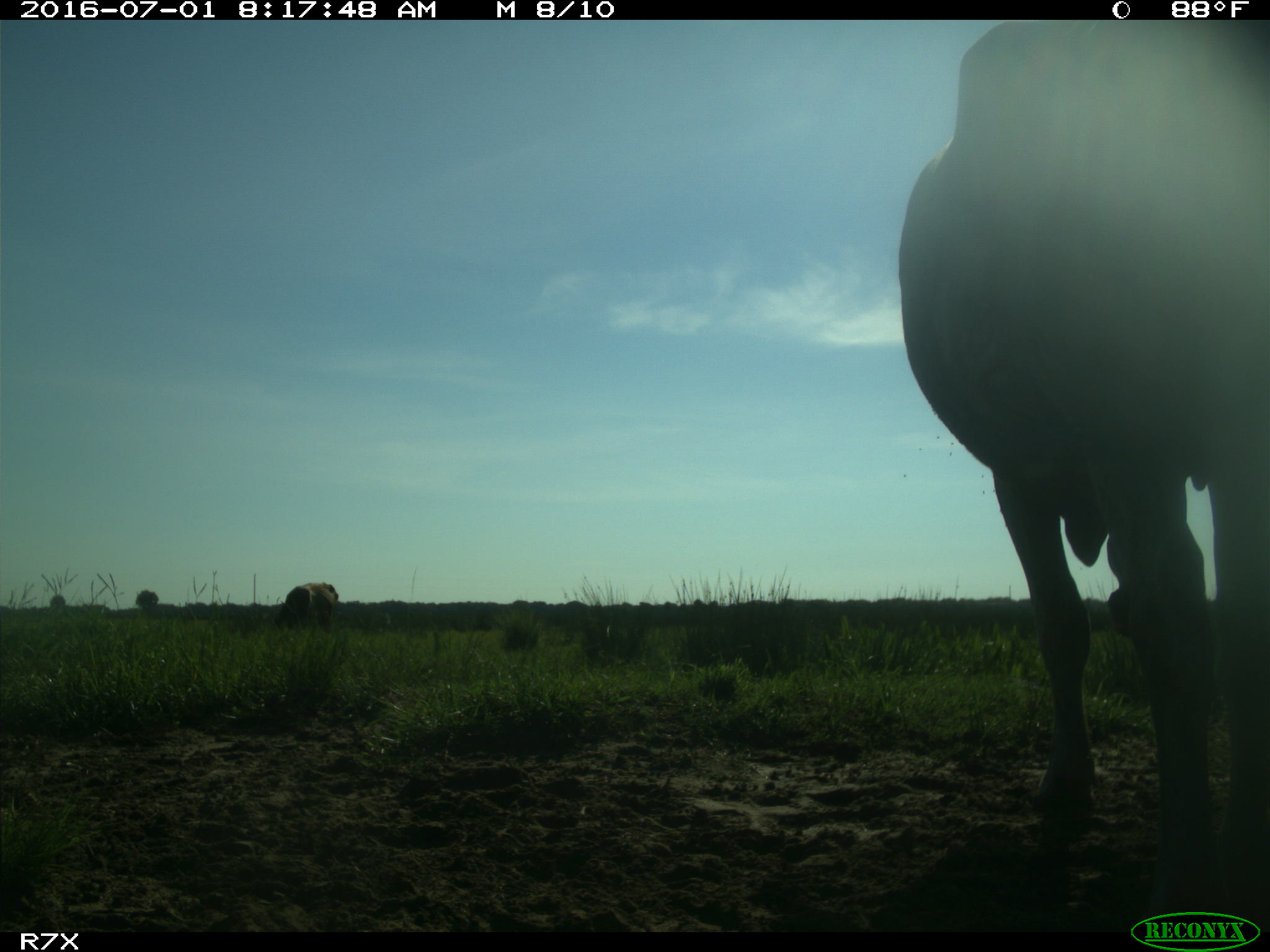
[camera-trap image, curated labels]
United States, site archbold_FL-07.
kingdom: Animalia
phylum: Chordata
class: Mammalia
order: Artiodactyla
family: Bovidae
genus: Bos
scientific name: Bos taurus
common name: domestic cow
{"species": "Bos taurus (domestic cow)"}